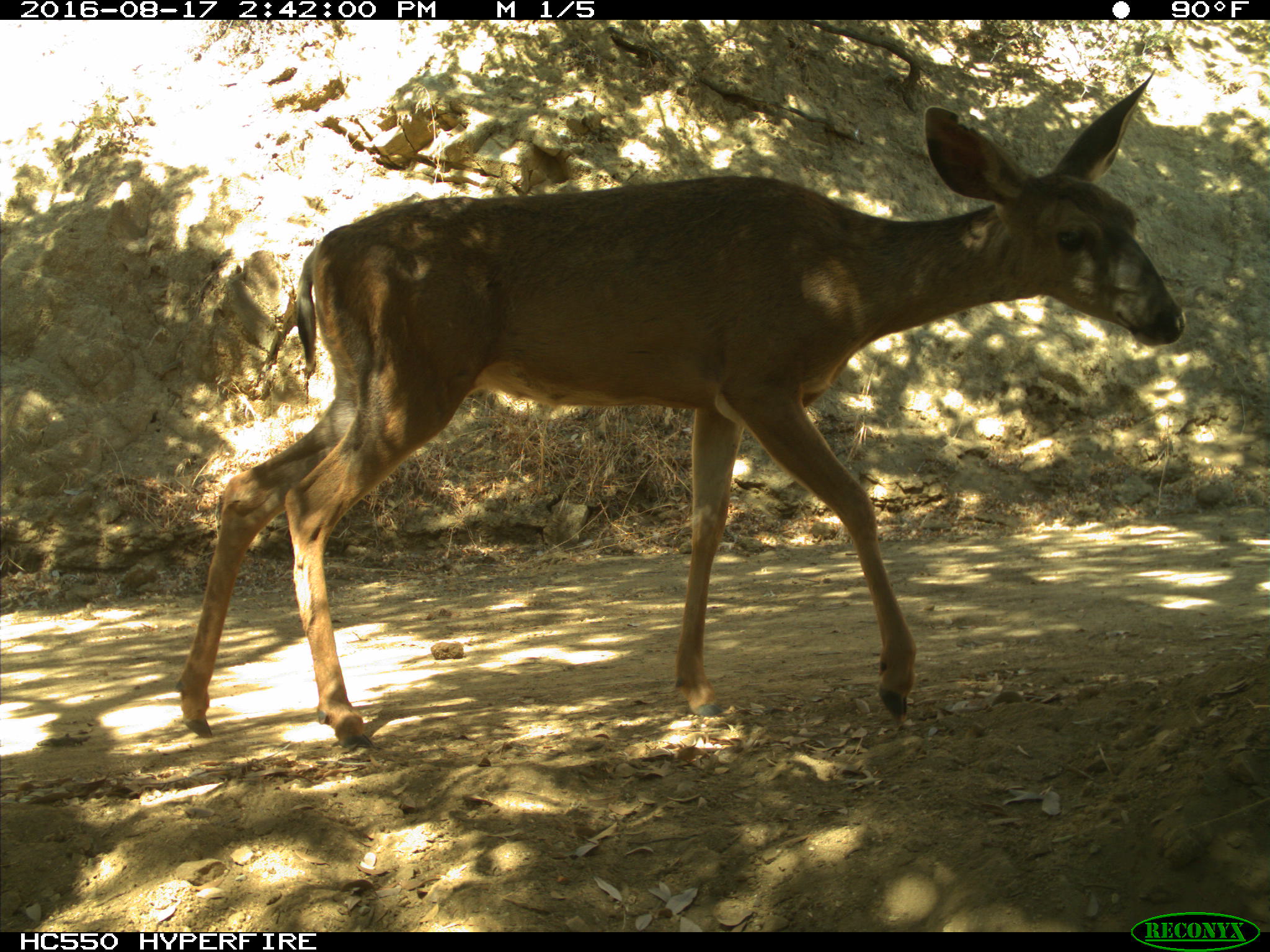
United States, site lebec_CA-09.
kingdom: Animalia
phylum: Chordata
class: Mammalia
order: Artiodactyla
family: Cervidae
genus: Odocoileus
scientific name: Odocoileus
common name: deer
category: unidentified deer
Unidentified deer (deer) (Odocoileus).